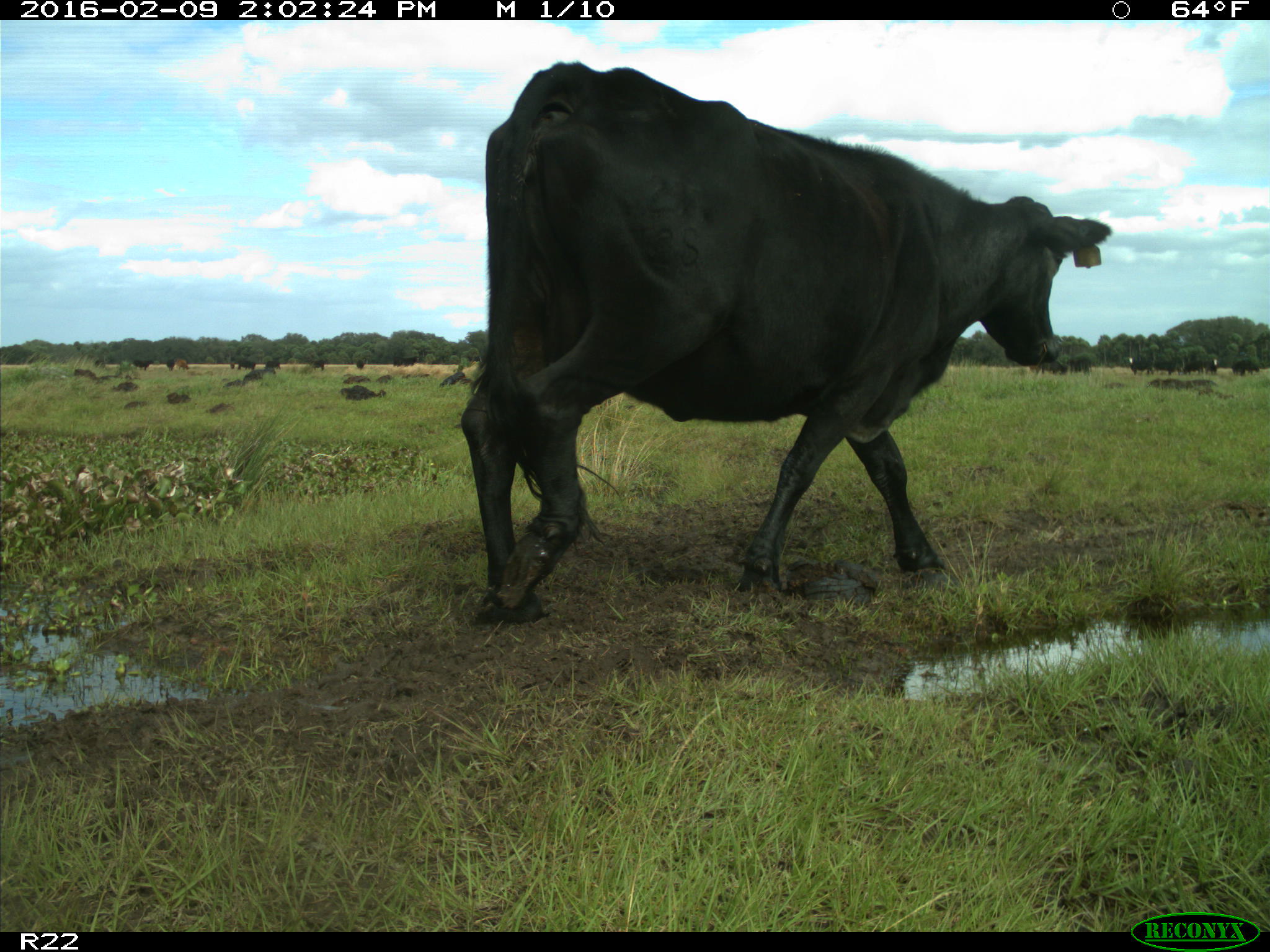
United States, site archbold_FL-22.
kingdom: Animalia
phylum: Chordata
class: Mammalia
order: Artiodactyla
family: Bovidae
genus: Bos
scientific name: Bos taurus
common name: domestic cow